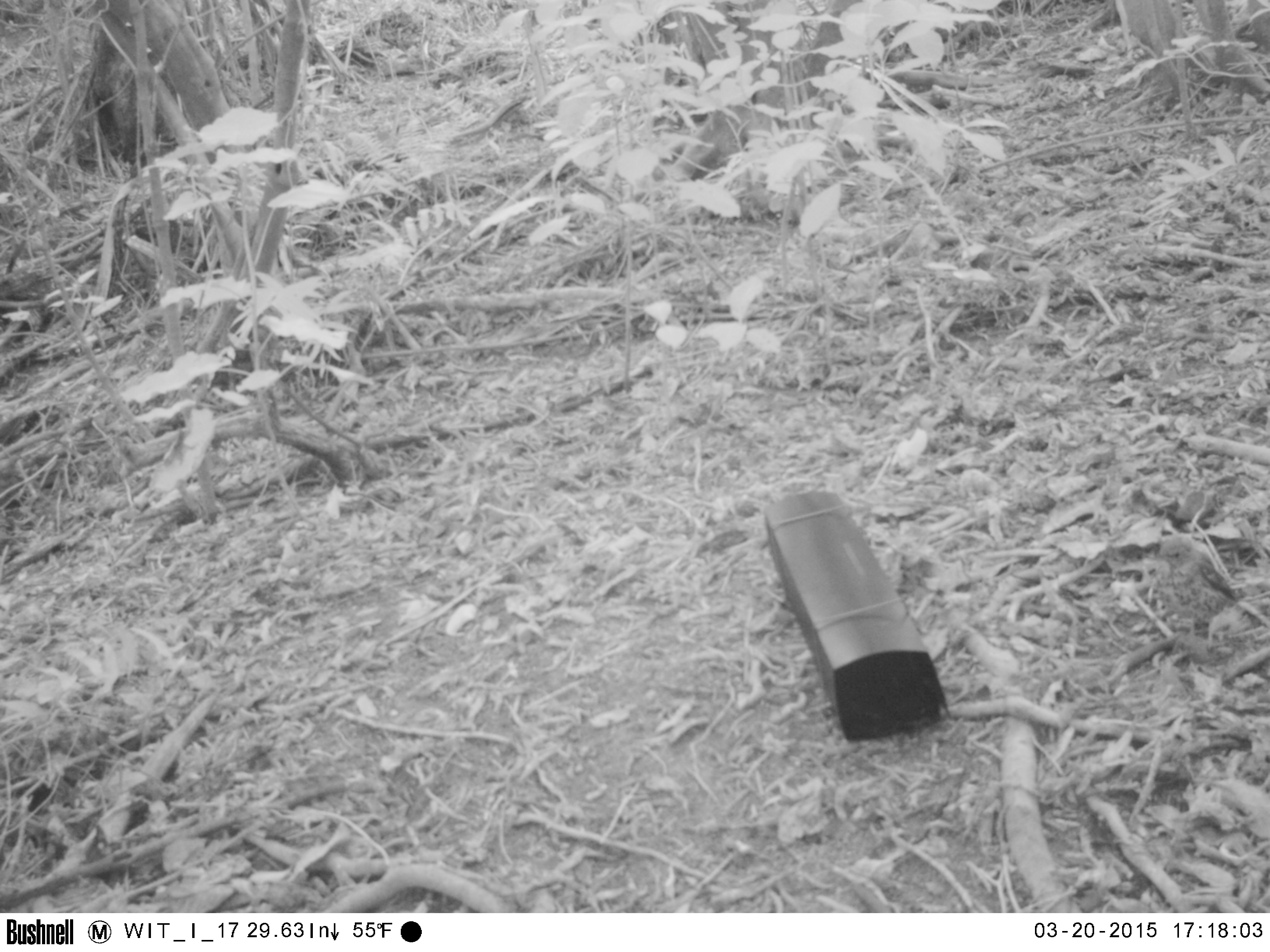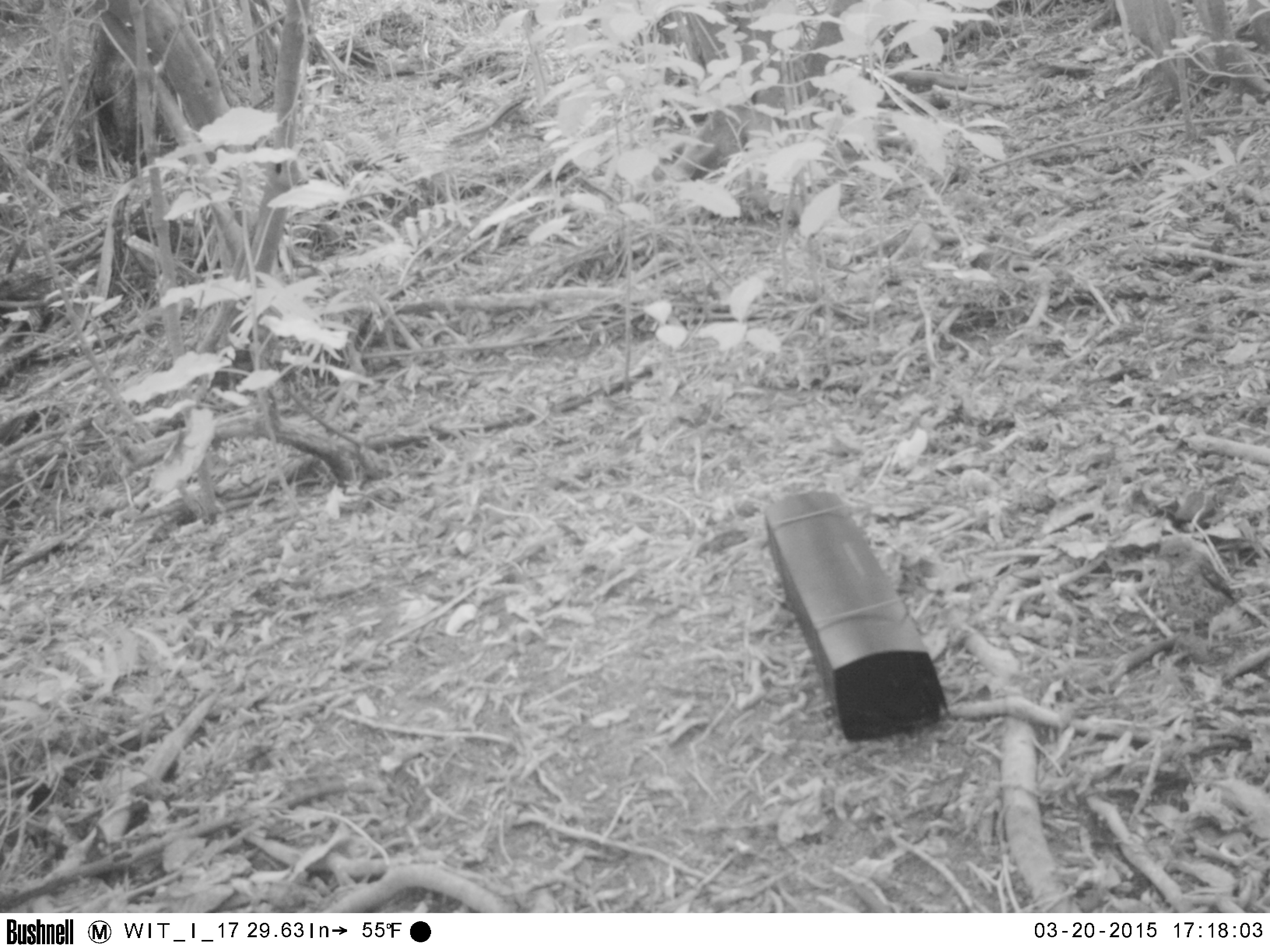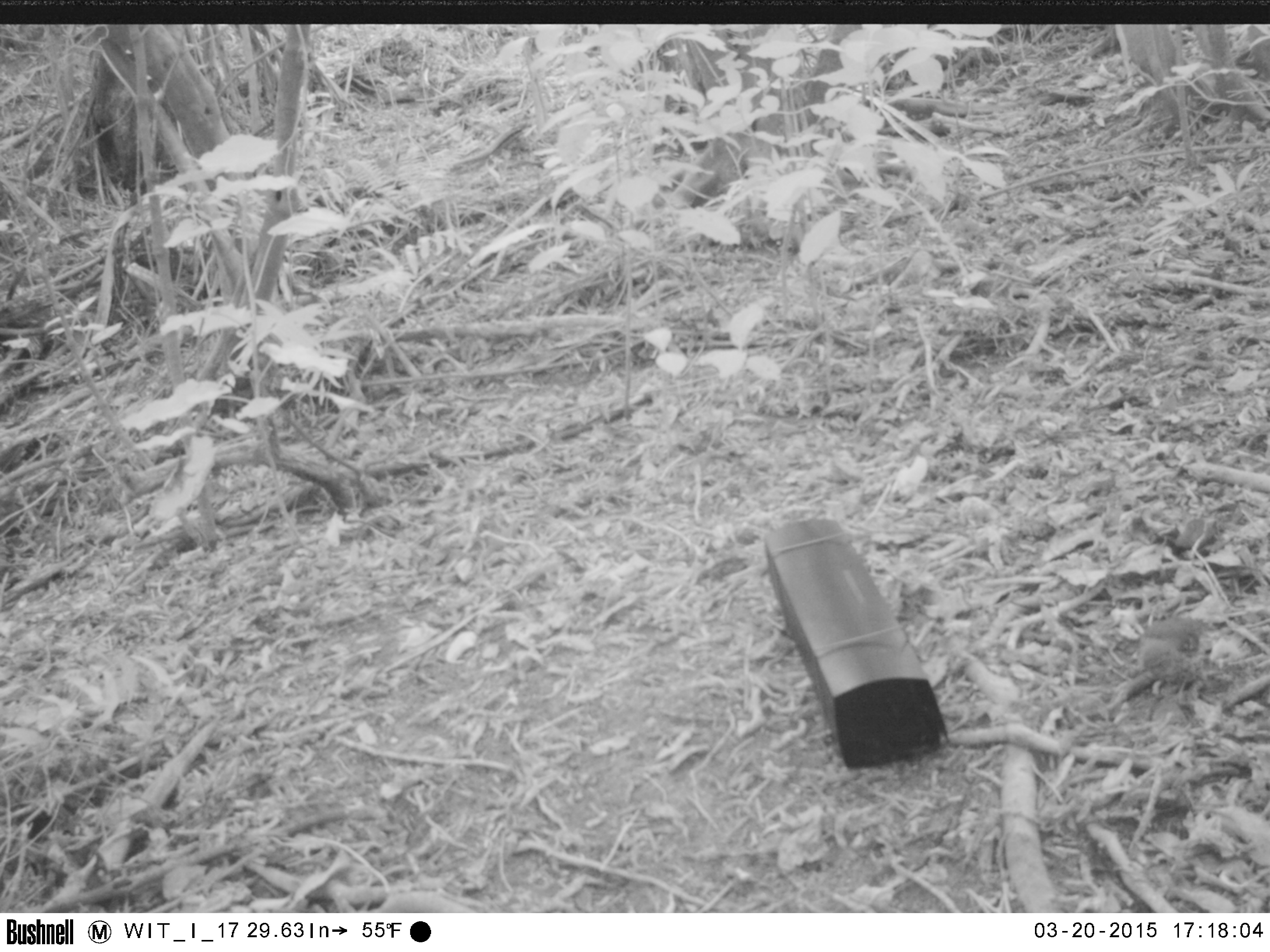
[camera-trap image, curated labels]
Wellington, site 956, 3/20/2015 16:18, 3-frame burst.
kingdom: Animalia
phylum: Chordata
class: Aves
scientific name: Aves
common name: bird